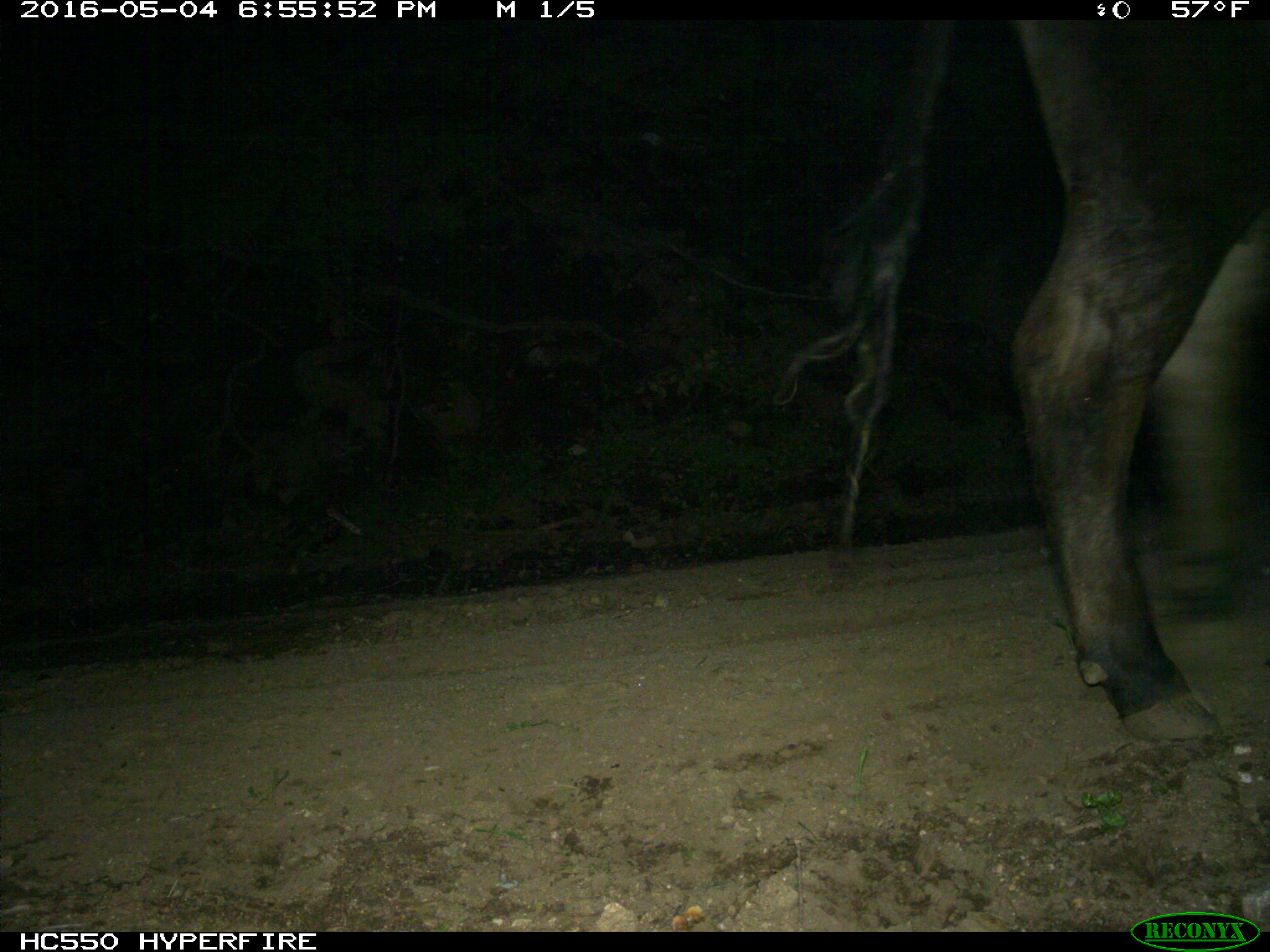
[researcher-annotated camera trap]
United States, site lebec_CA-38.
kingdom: Animalia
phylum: Chordata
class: Mammalia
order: Artiodactyla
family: Bovidae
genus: Bos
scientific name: Bos taurus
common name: domestic cow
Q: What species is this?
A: Bos taurus (domestic cow).